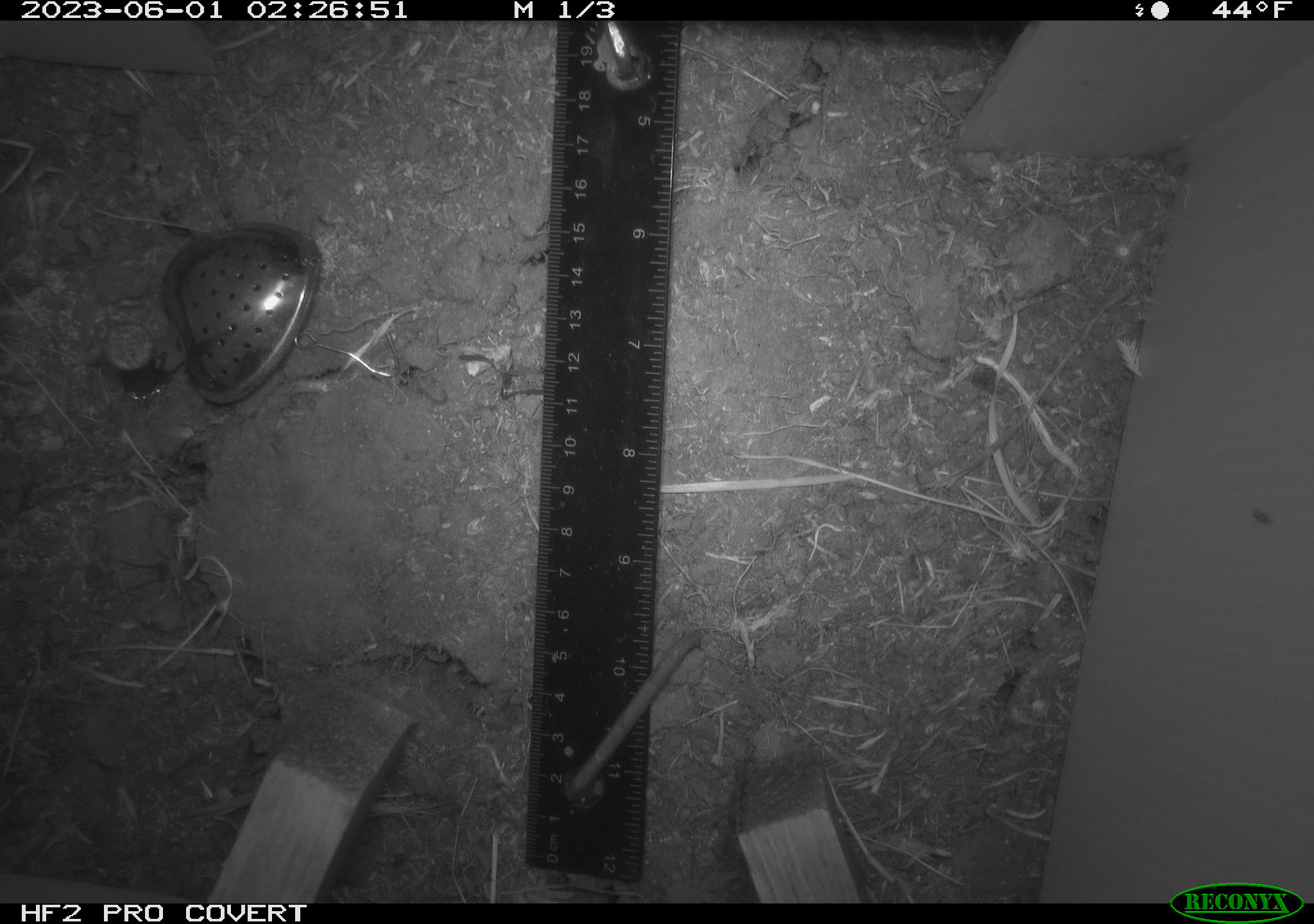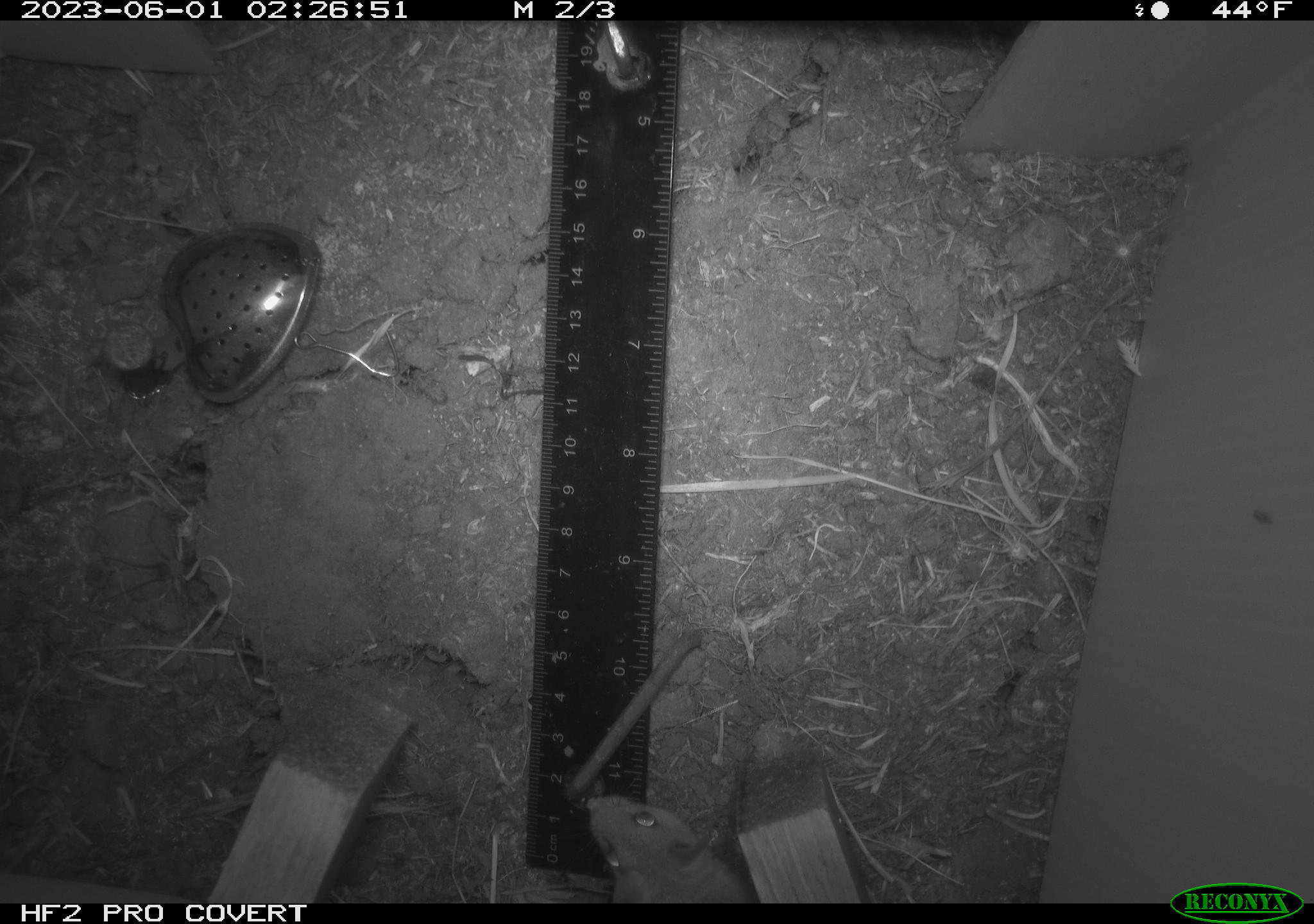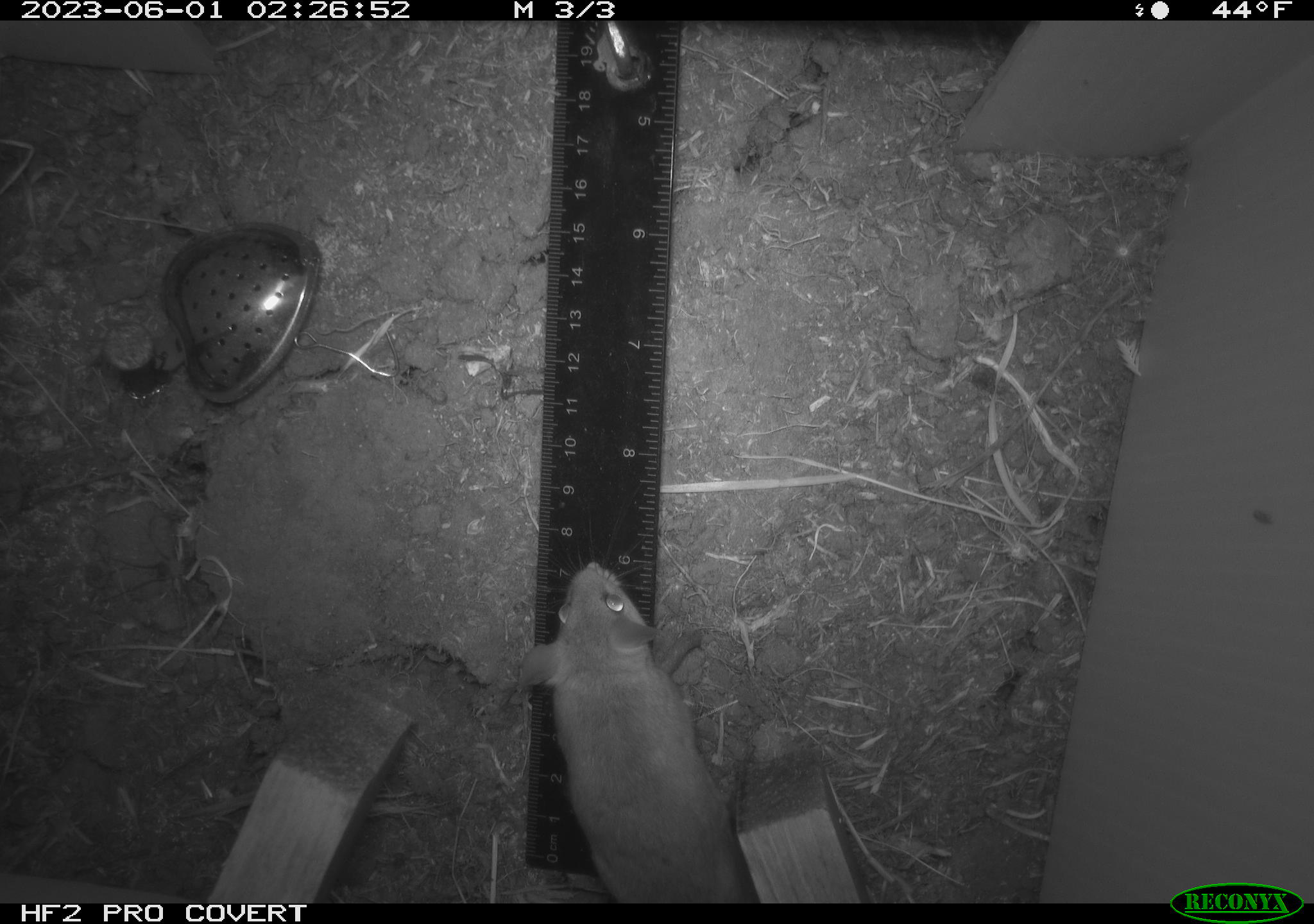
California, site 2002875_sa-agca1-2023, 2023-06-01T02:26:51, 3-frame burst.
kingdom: Animalia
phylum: Chordata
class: Mammalia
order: Rodentia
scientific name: Rodentia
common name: mouse species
Mouse species (Rodentia).